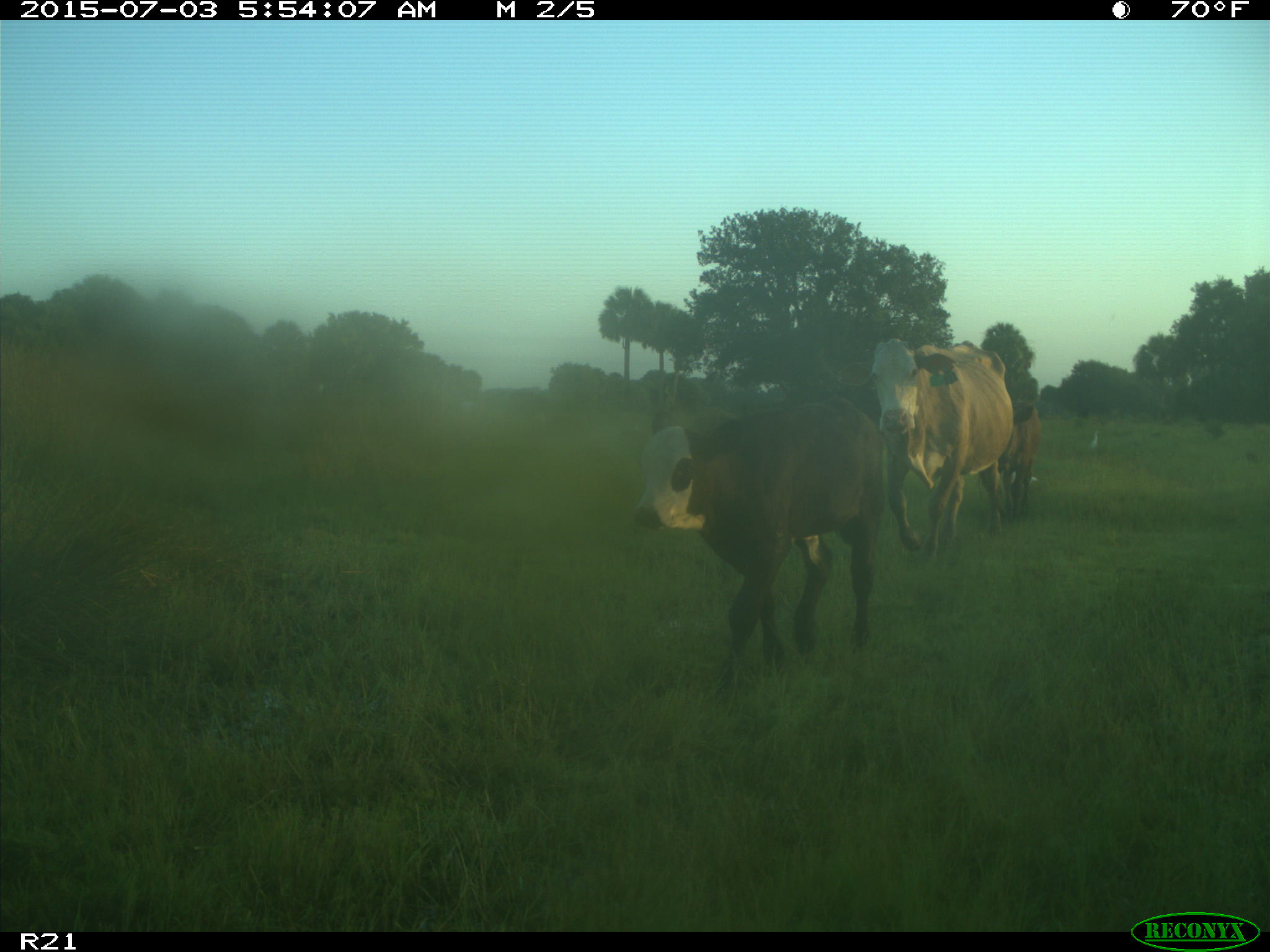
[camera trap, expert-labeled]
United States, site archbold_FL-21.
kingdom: Animalia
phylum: Chordata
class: Mammalia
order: Artiodactyla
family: Bovidae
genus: Bos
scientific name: Bos taurus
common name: domestic cow